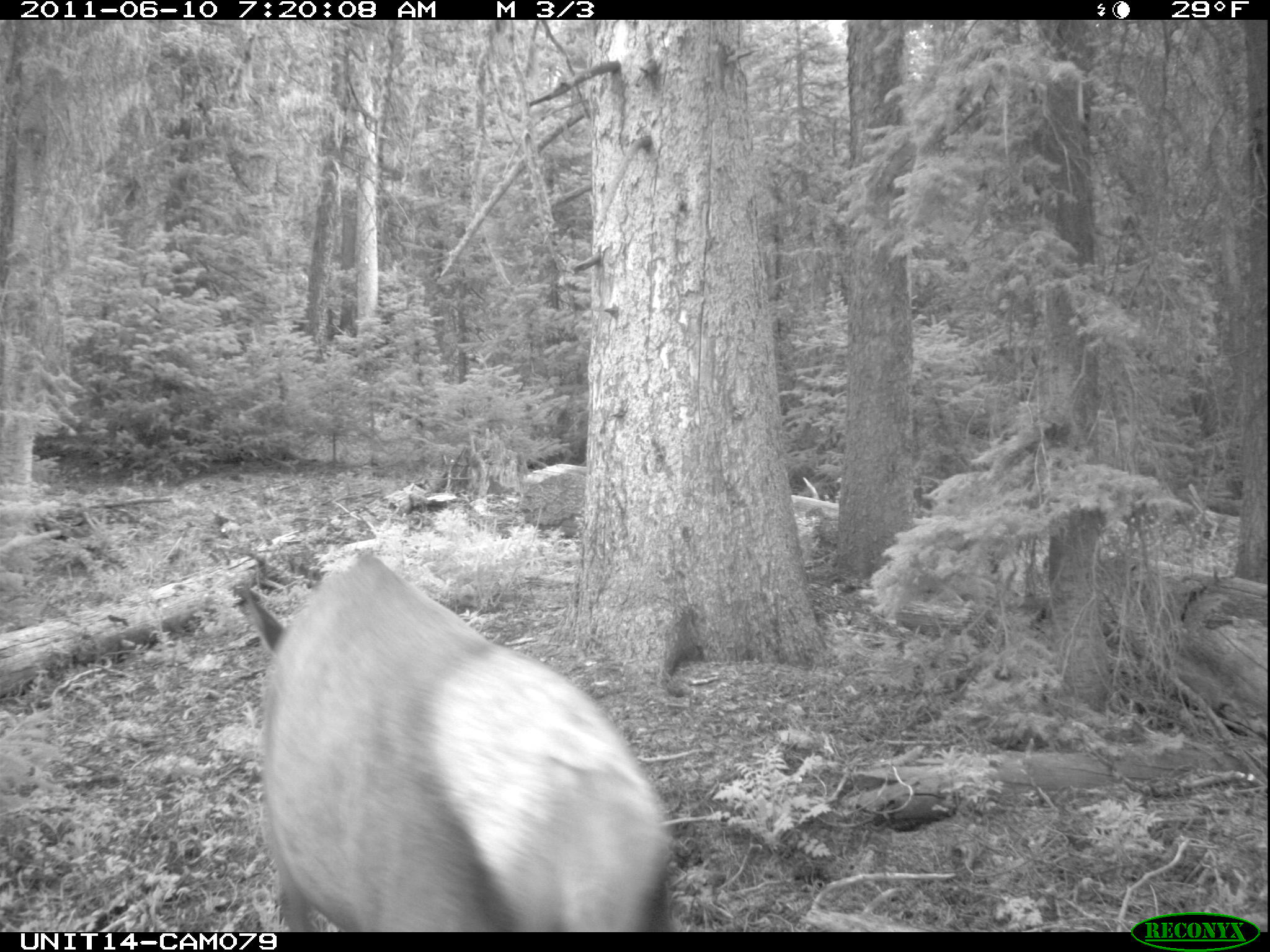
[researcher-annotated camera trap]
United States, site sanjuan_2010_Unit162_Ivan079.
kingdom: Animalia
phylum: Chordata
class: Mammalia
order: Artiodactyla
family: Cervidae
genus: Cervus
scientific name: Cervus elaphus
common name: red deer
Cervus elaphus (red deer).